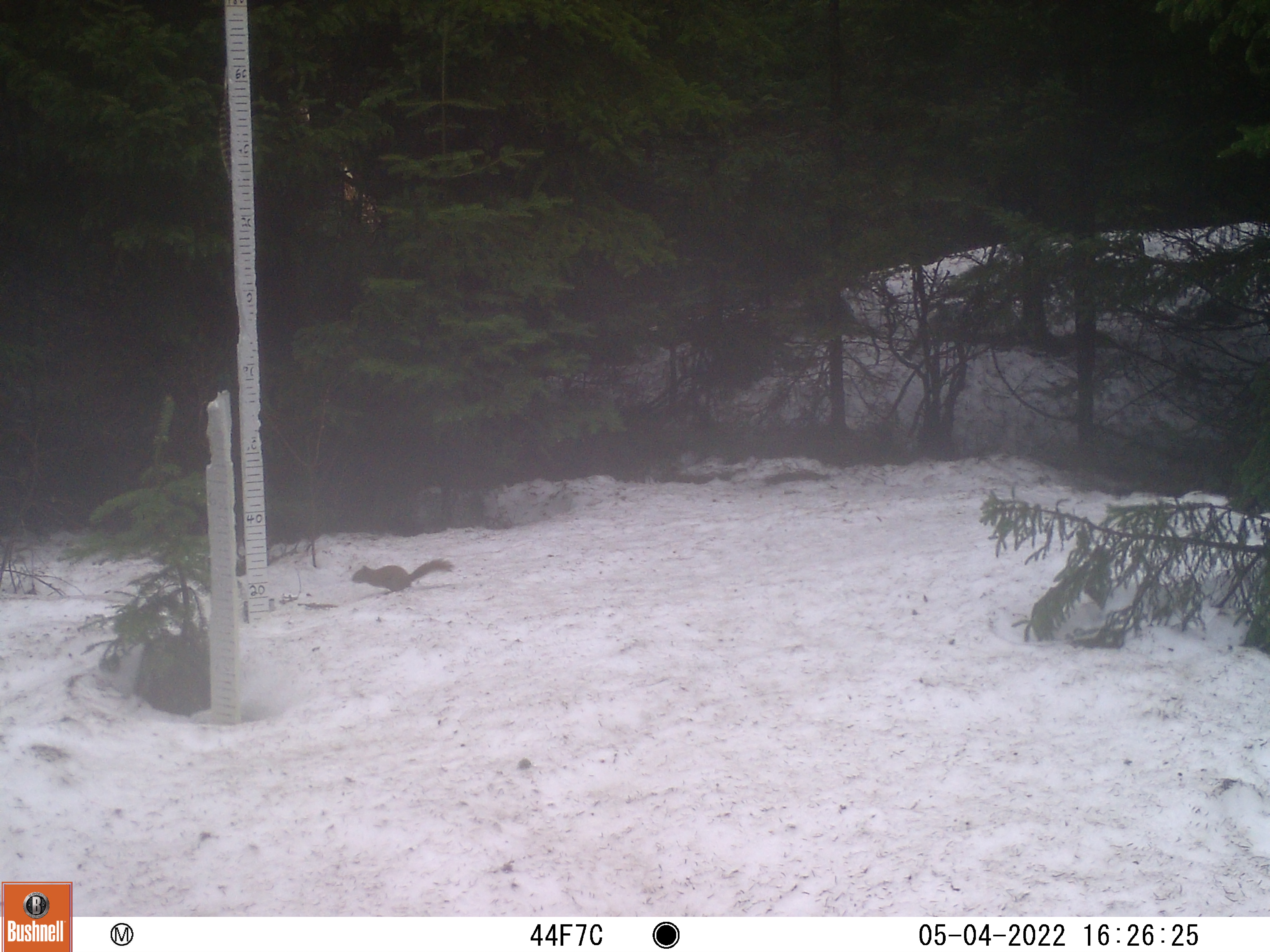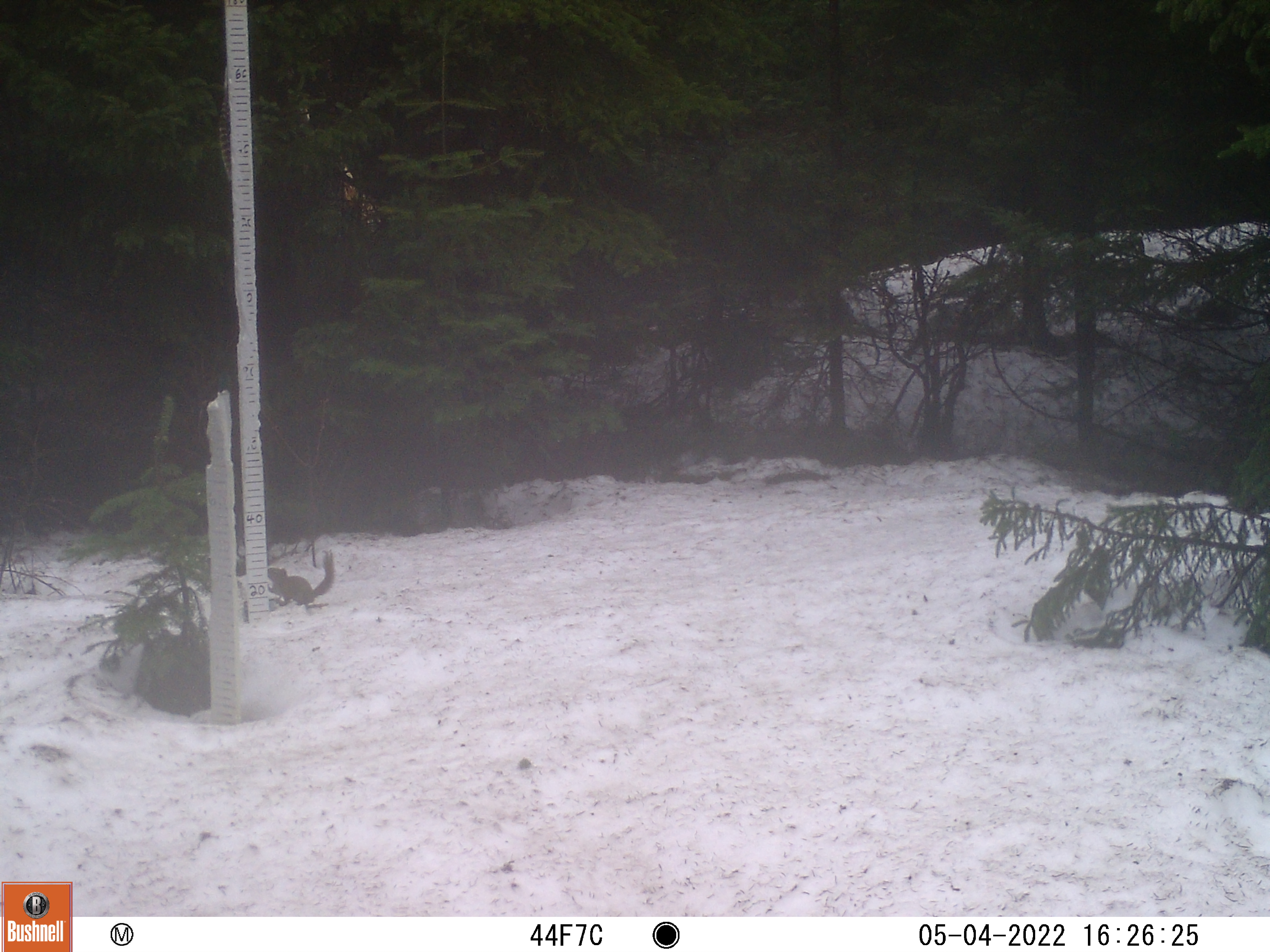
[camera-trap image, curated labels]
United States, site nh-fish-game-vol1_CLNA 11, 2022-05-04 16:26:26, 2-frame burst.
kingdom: Animalia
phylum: Chordata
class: Mammalia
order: Rodentia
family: Sciuridae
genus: Sciurus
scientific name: Sciurus carolinensis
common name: gray squirrel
Gray squirrel (Sciurus carolinensis).